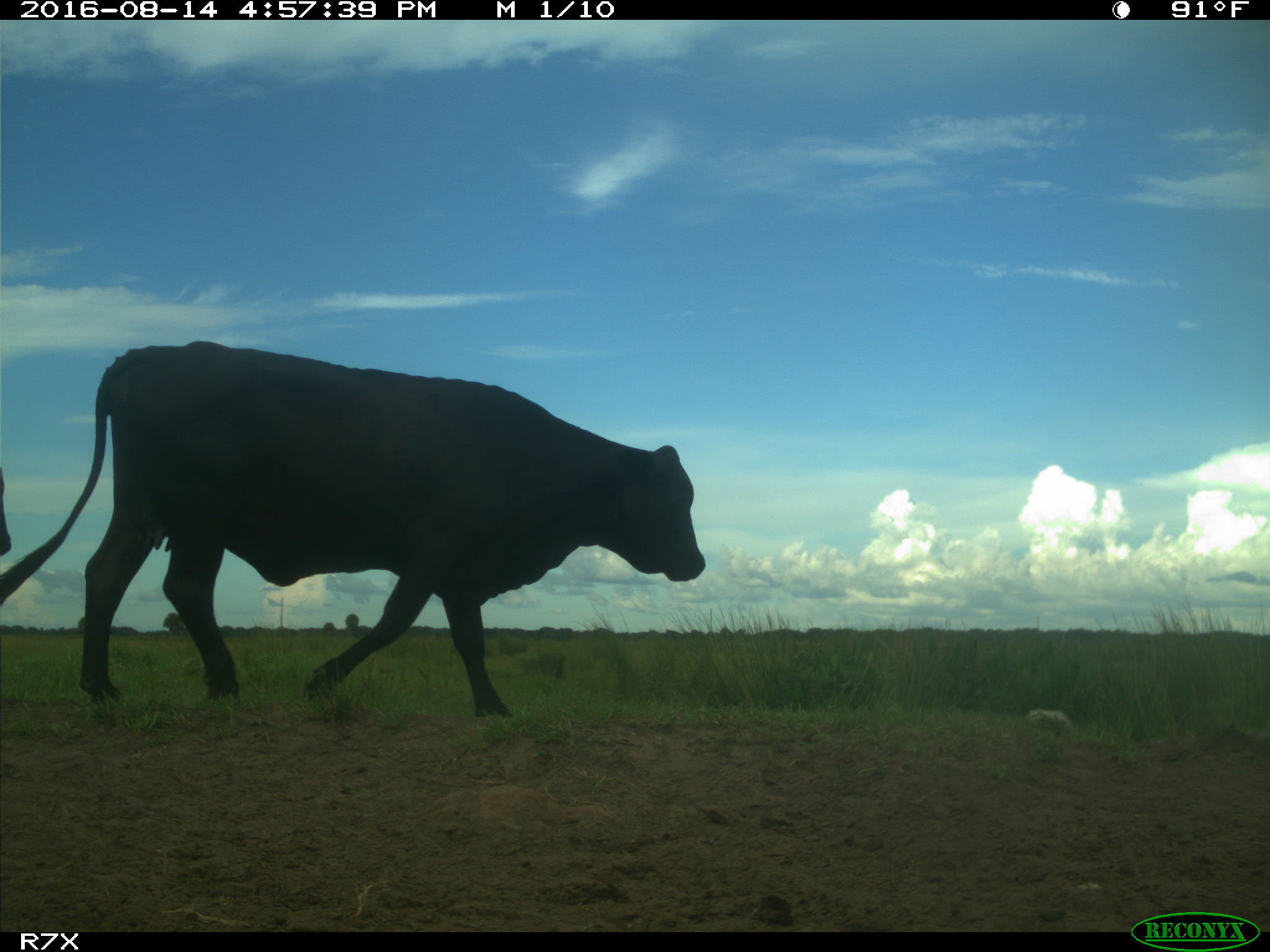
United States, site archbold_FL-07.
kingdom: Animalia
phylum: Chordata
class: Mammalia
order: Artiodactyla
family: Bovidae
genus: Bos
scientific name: Bos taurus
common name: domestic cow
Bos taurus (domestic cow).